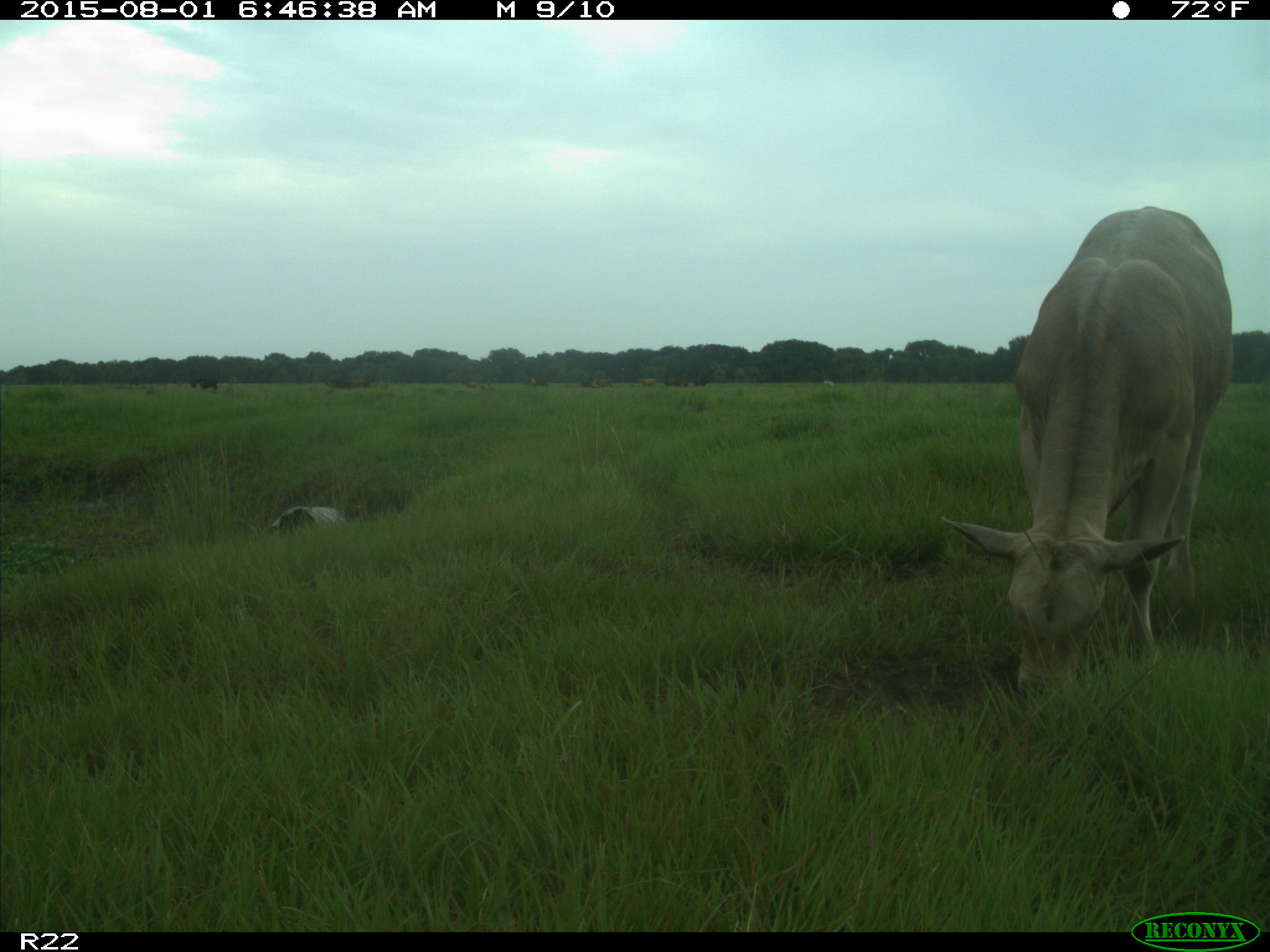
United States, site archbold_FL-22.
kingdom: Animalia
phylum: Chordata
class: Mammalia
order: Artiodactyla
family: Bovidae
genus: Bos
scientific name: Bos taurus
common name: domestic cow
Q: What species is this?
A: Bos taurus (domestic cow).